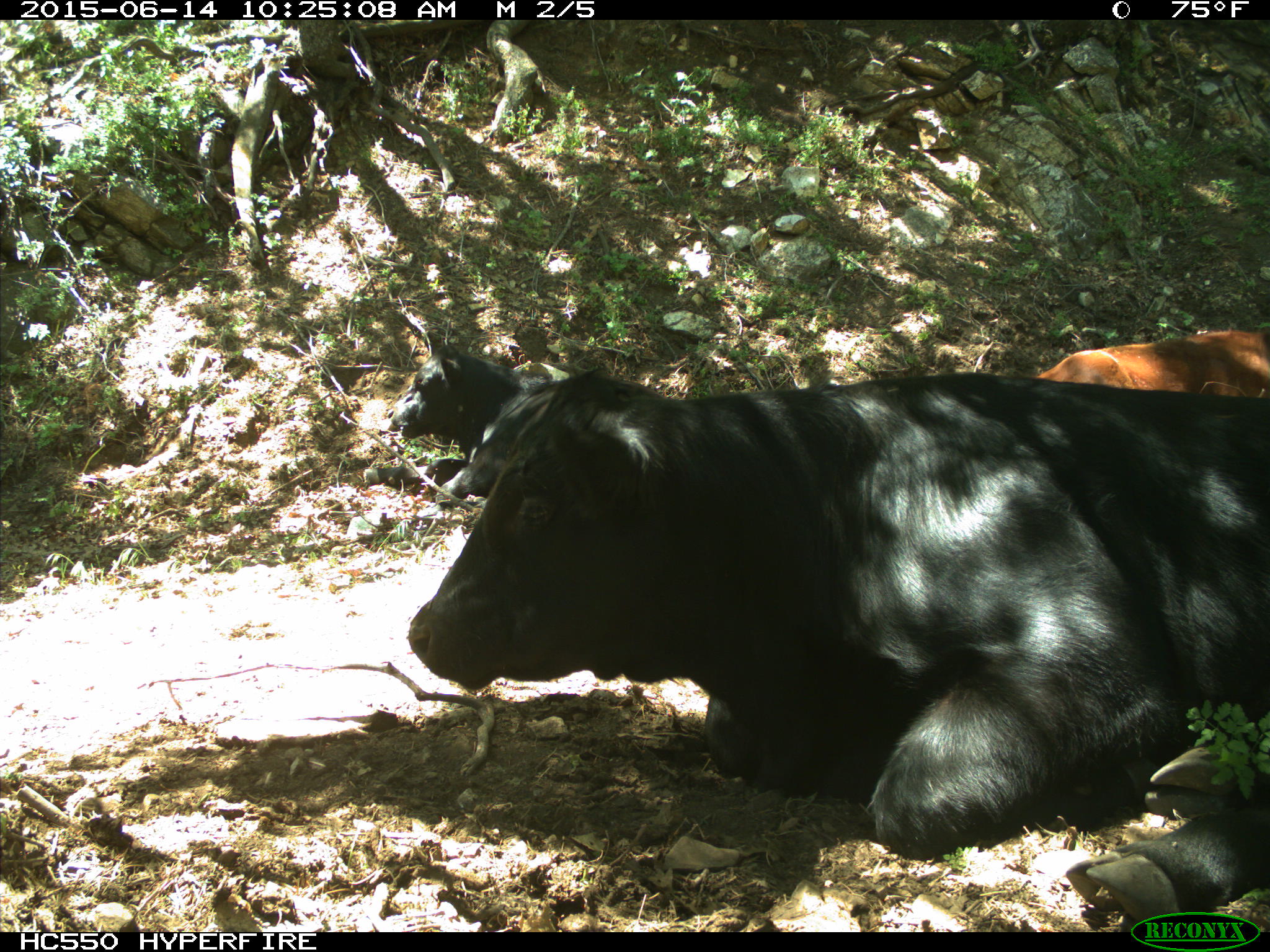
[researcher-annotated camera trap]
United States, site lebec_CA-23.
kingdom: Animalia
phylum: Chordata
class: Mammalia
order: Artiodactyla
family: Bovidae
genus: Bos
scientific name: Bos taurus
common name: domestic cow